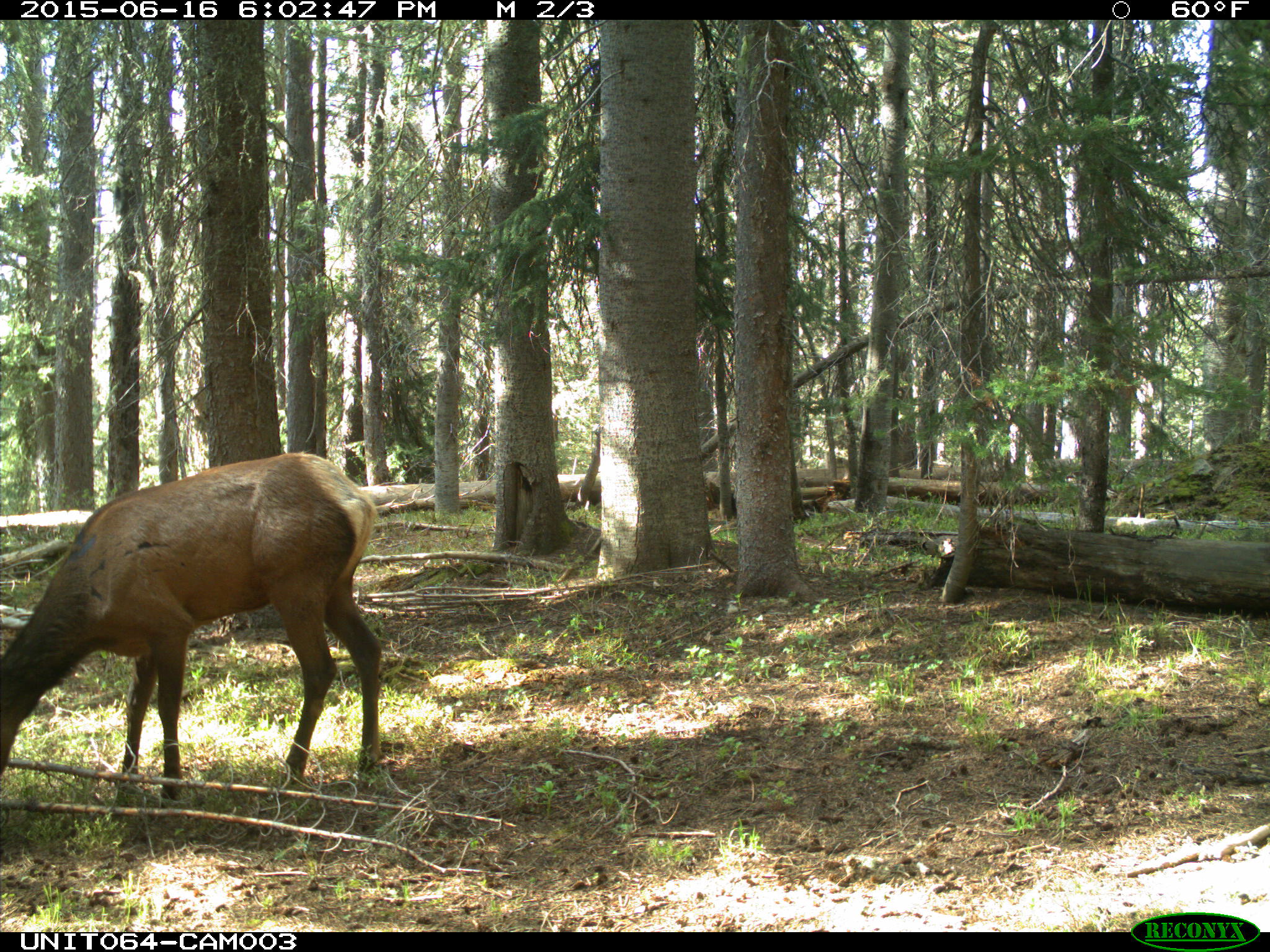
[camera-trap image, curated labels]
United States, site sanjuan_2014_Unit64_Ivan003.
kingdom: Animalia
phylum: Chordata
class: Mammalia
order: Artiodactyla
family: Cervidae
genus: Cervus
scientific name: Cervus elaphus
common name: red deer